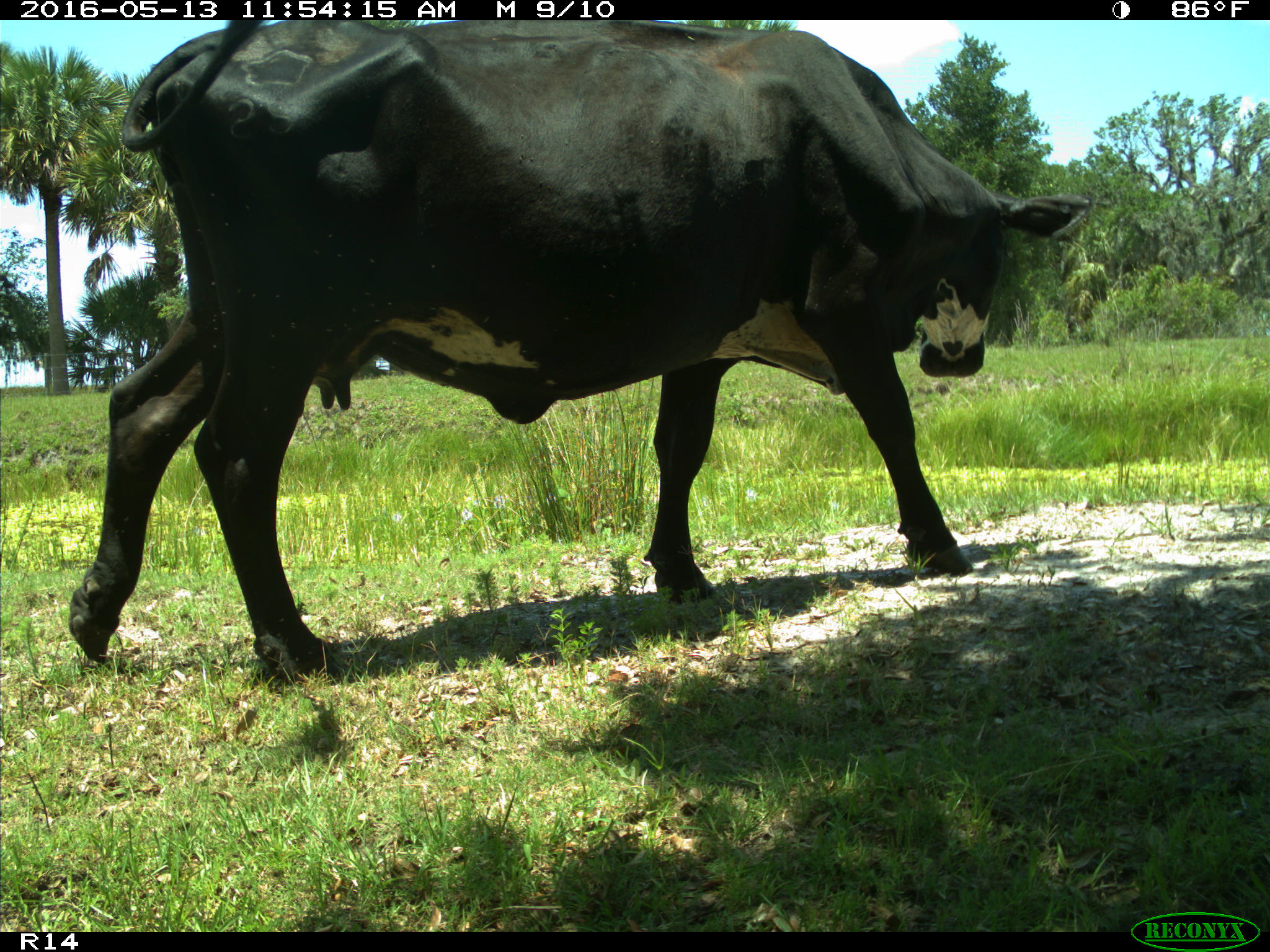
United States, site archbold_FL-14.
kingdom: Animalia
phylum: Chordata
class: Mammalia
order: Artiodactyla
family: Bovidae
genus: Bos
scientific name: Bos taurus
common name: domestic cow